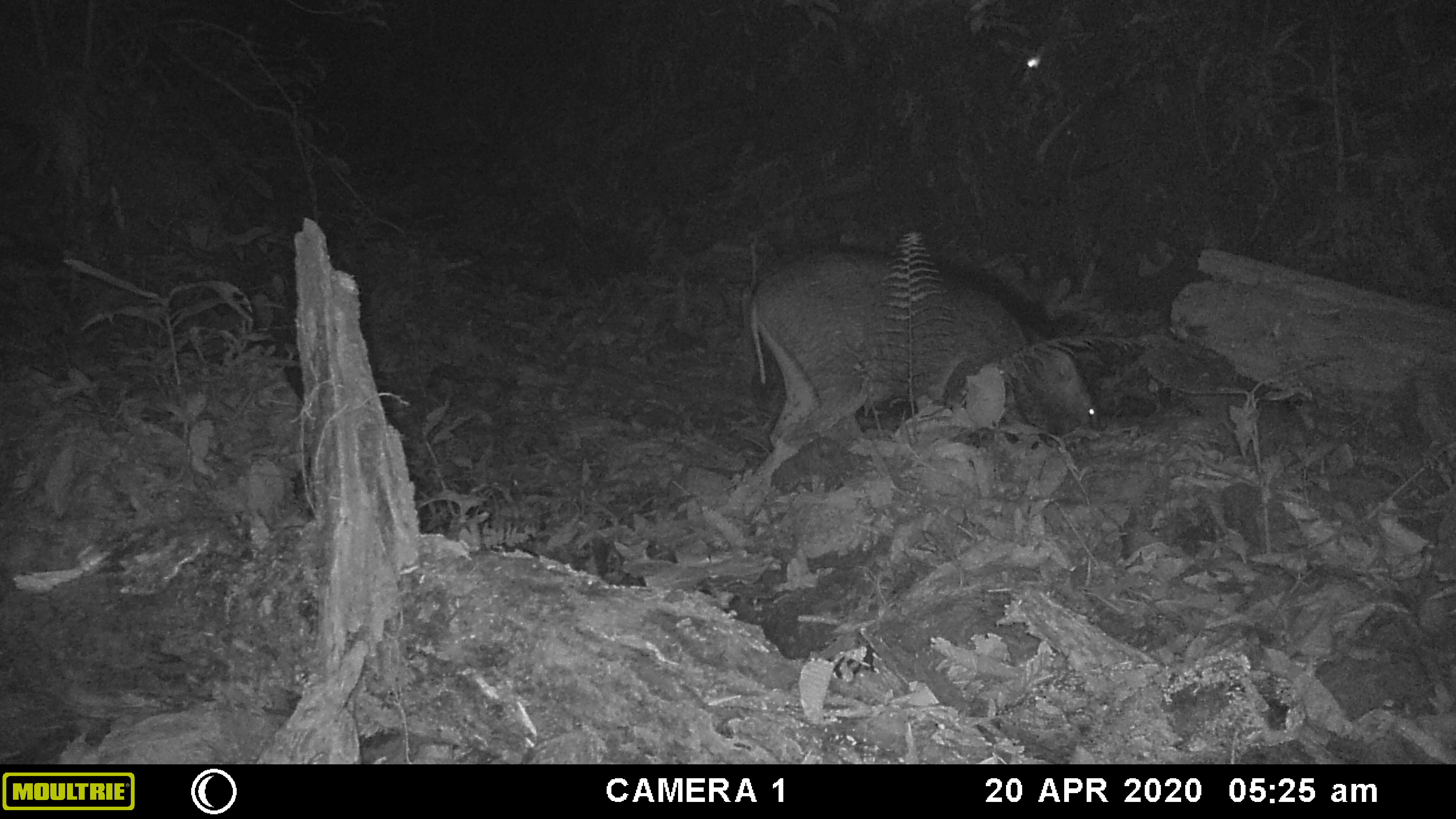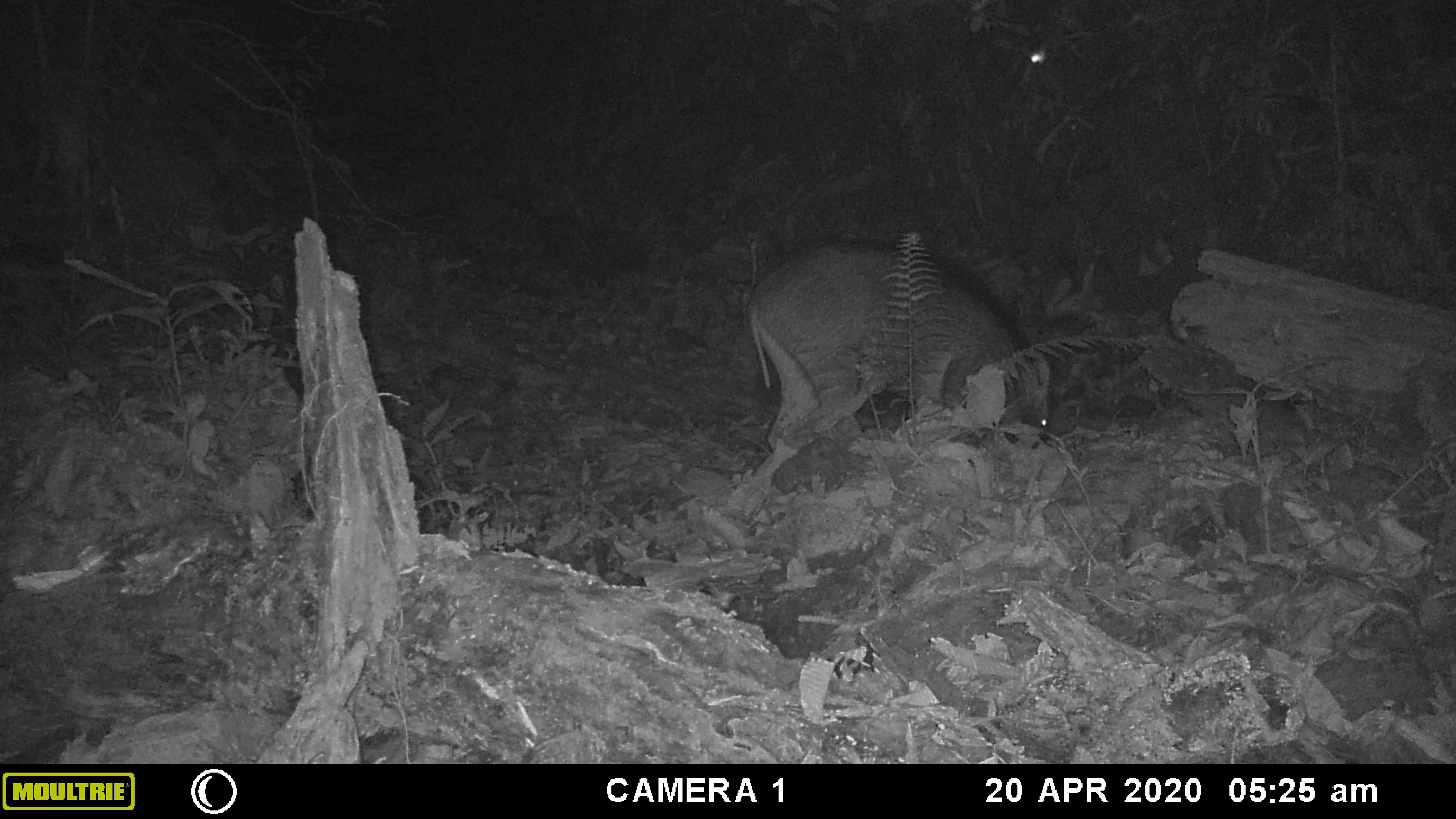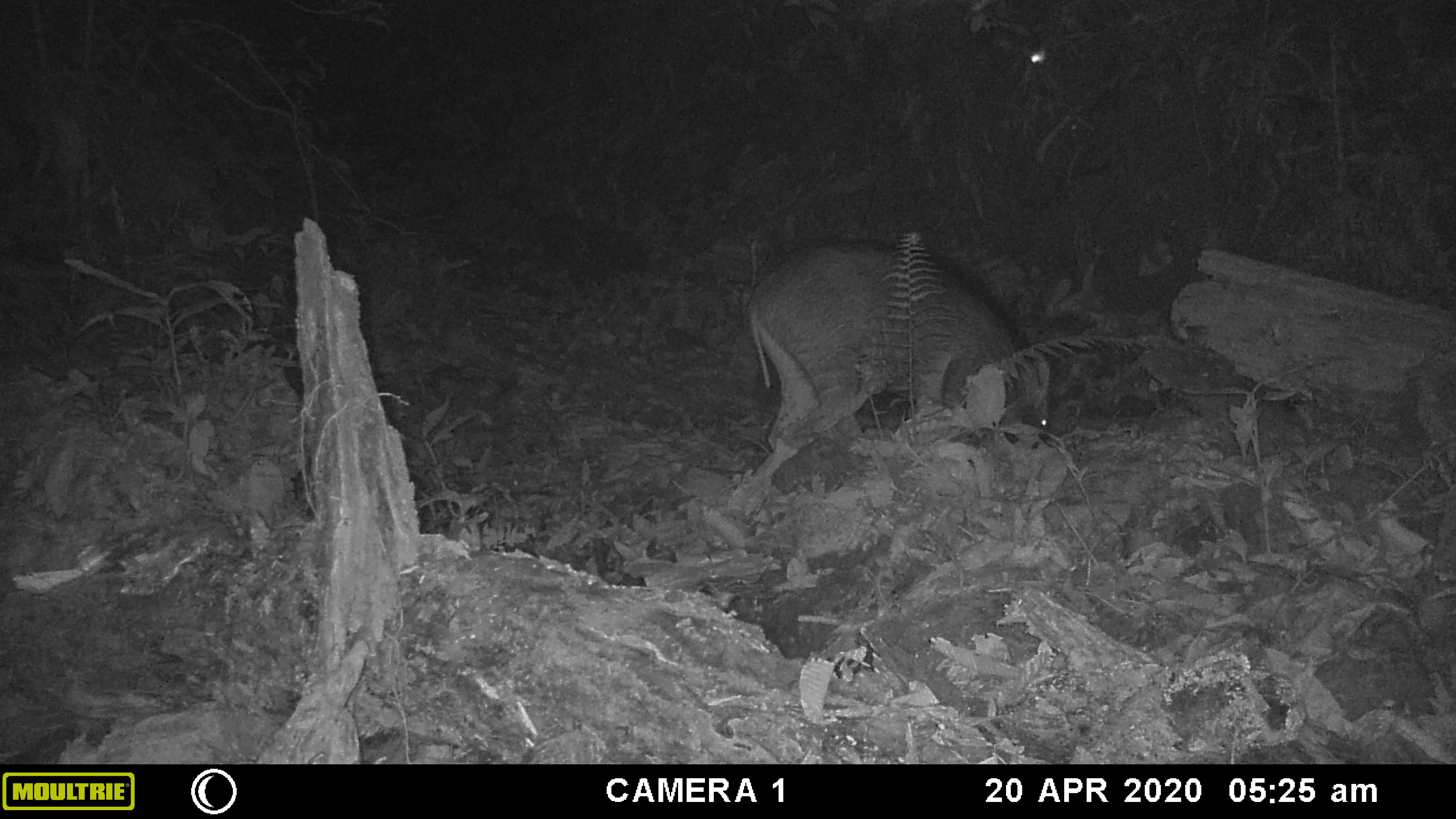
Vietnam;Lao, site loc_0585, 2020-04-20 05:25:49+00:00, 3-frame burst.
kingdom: Animalia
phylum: Chordata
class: Mammalia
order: Artiodactyla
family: Suidae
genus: Sus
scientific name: Sus scrofa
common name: eurasian wild pig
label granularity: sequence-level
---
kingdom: Animalia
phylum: Arthropoda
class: Insecta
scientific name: Insecta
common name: insect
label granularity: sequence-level